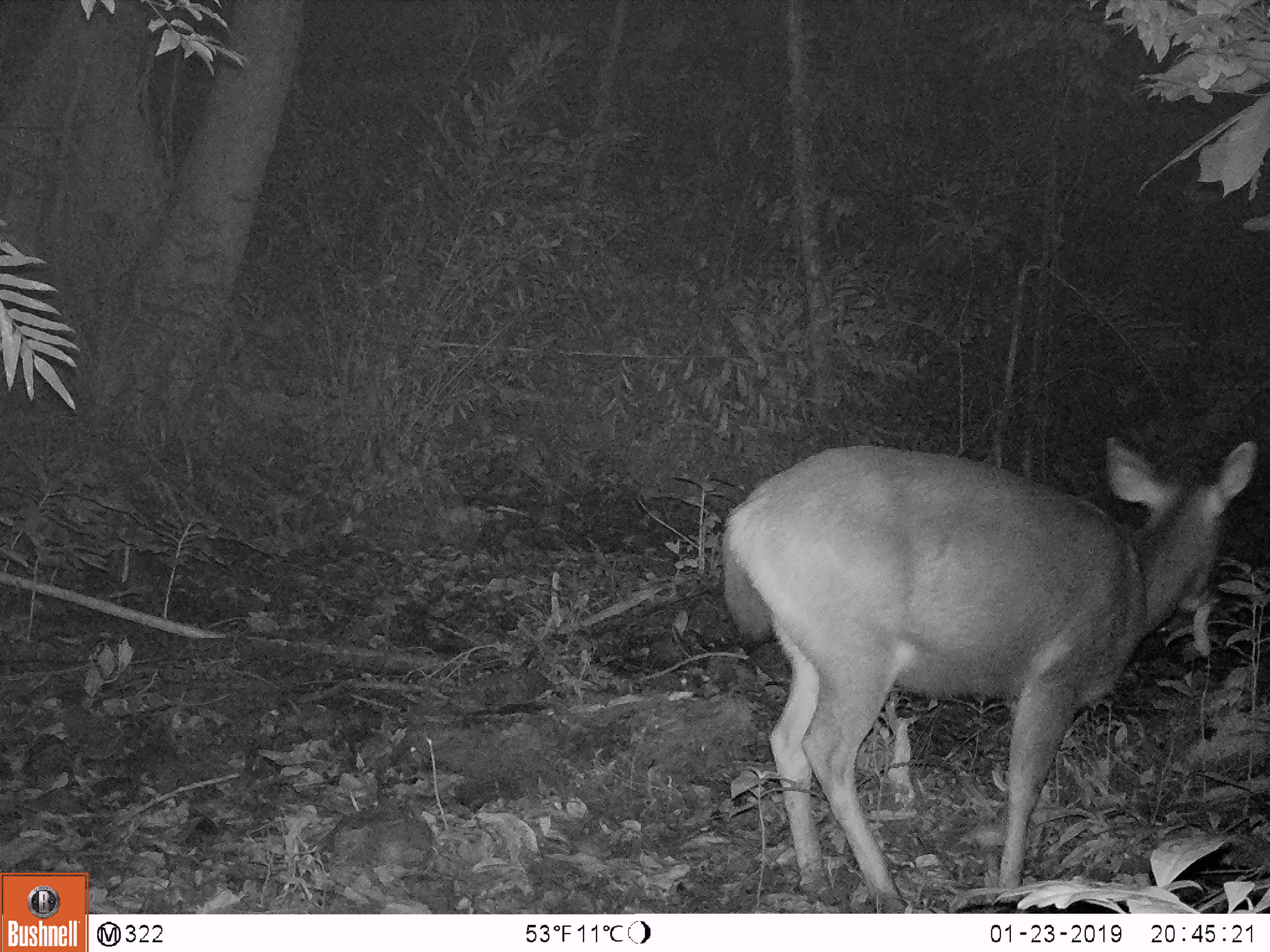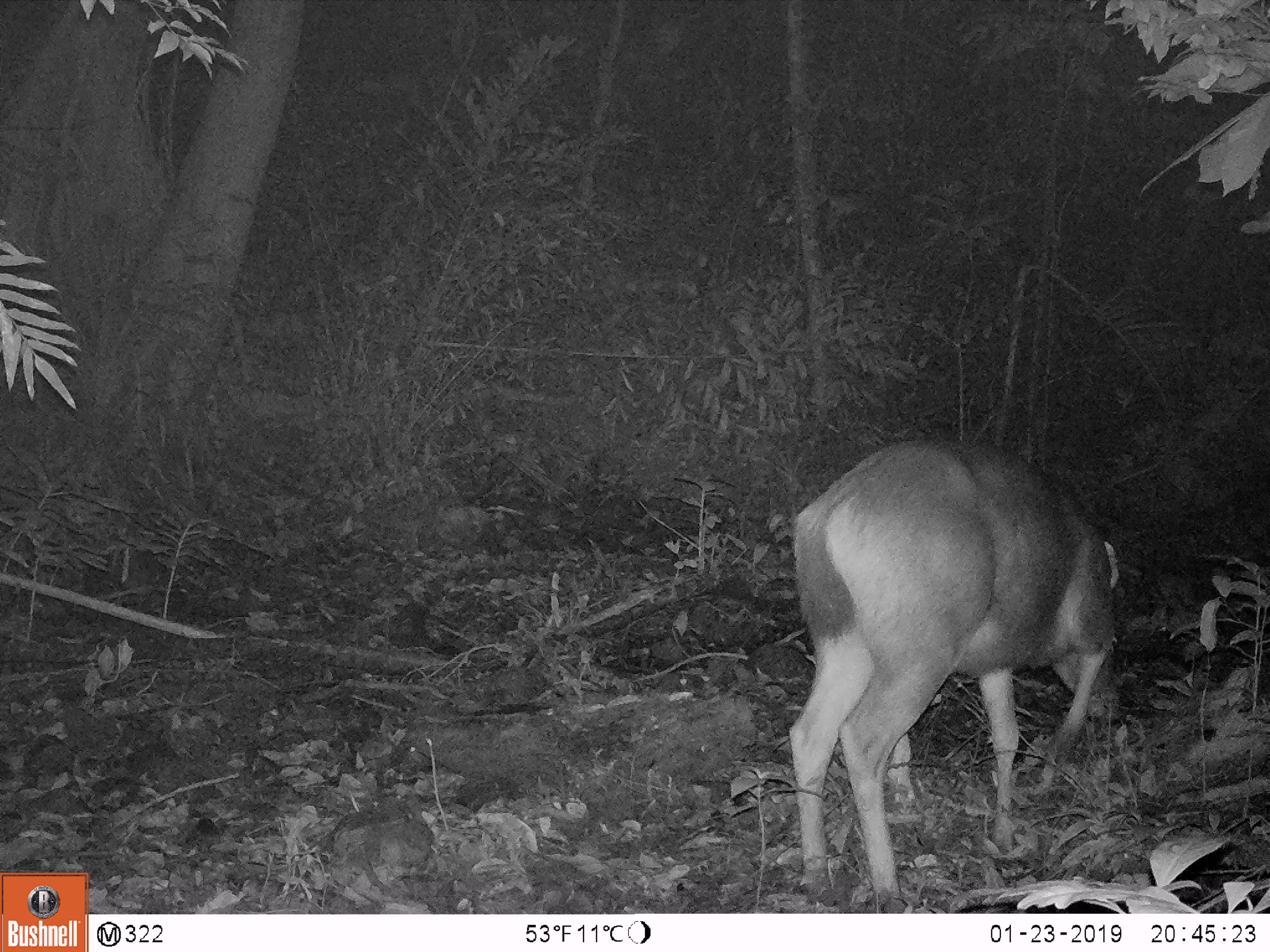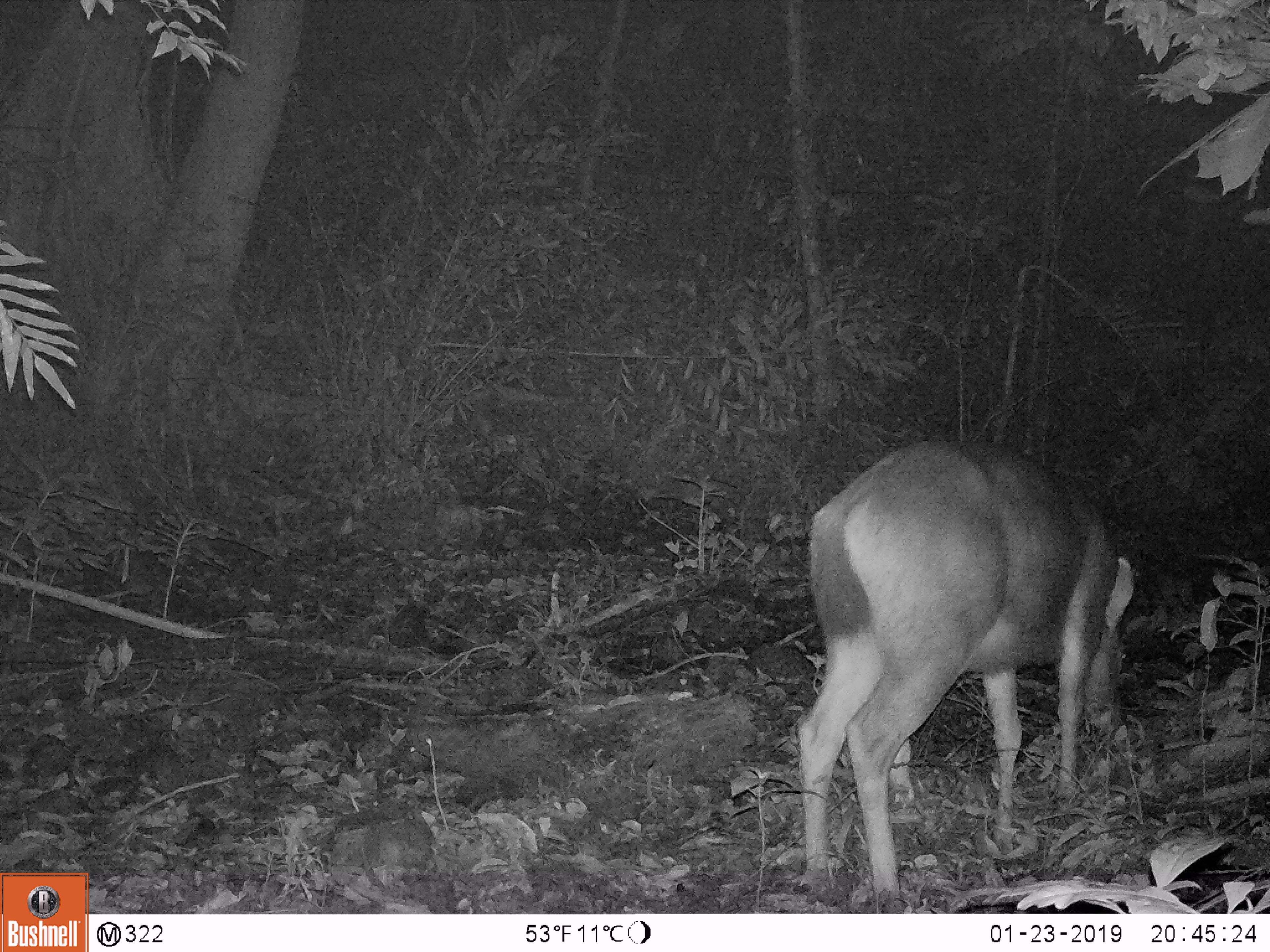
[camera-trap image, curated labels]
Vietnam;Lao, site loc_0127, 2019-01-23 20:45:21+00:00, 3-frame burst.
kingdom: Animalia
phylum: Chordata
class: Mammalia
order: Artiodactyla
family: Cervidae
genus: Rusa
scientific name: Rusa unicolor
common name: sambar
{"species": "sambar (Rusa unicolor)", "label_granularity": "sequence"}